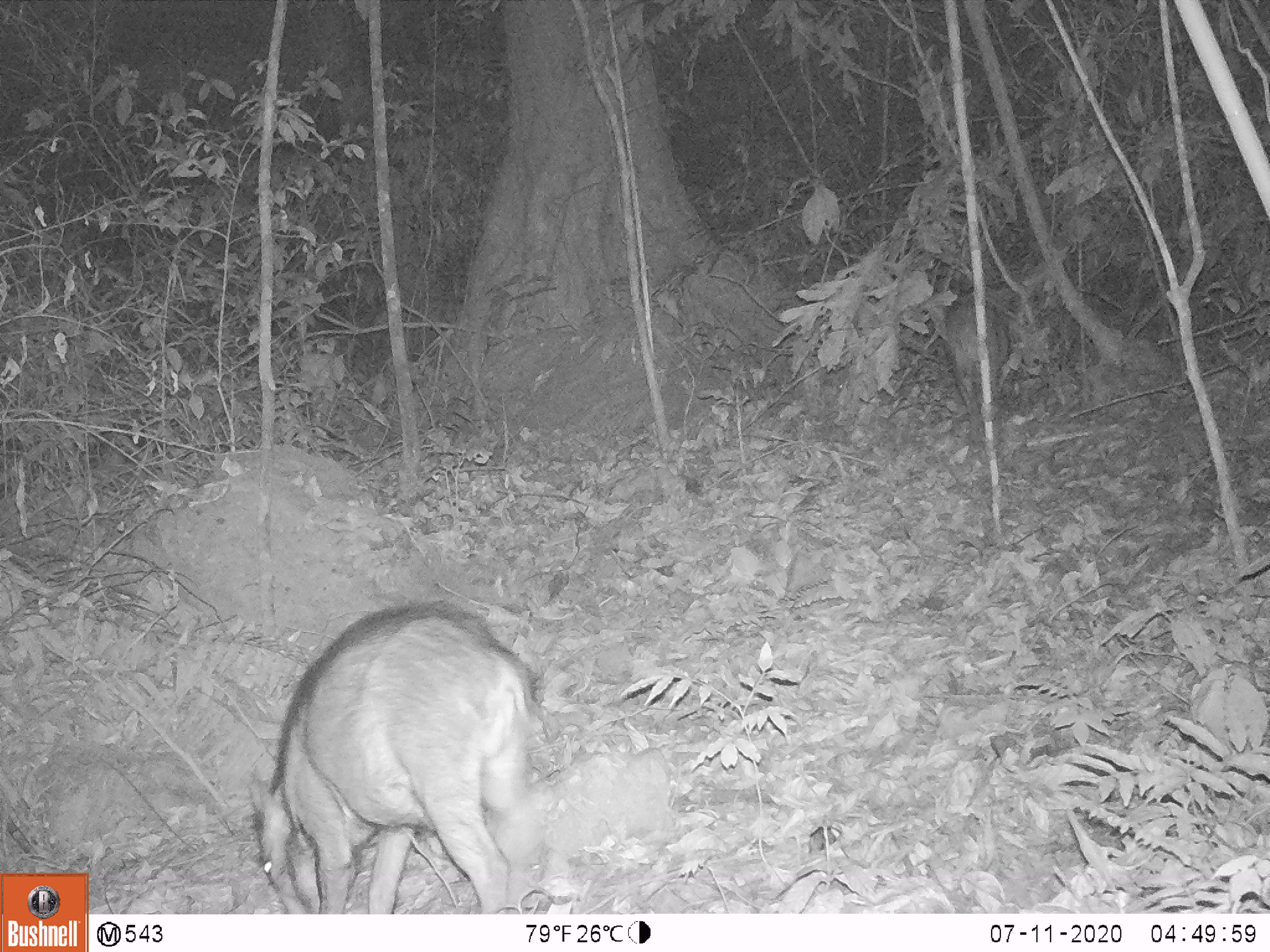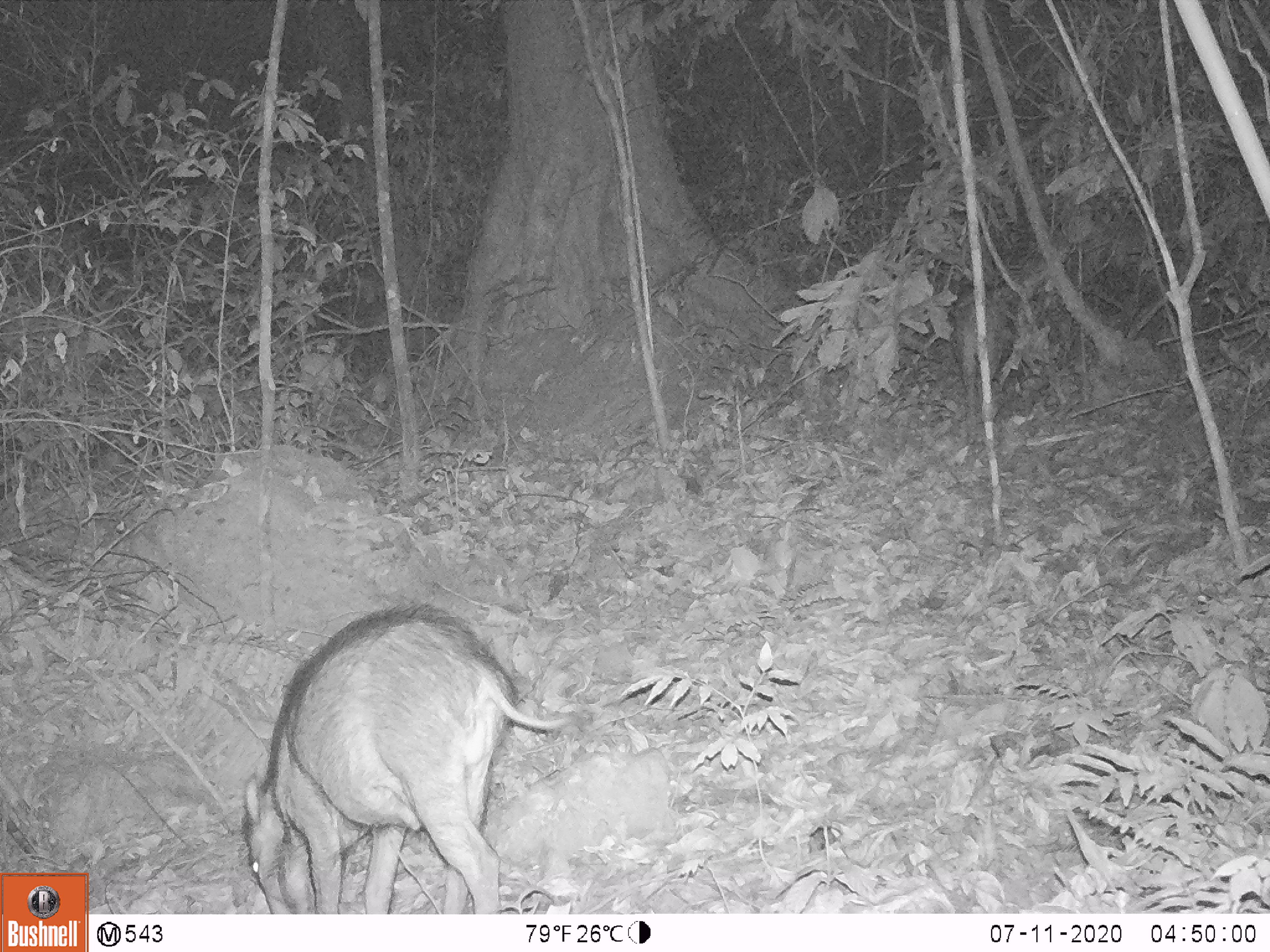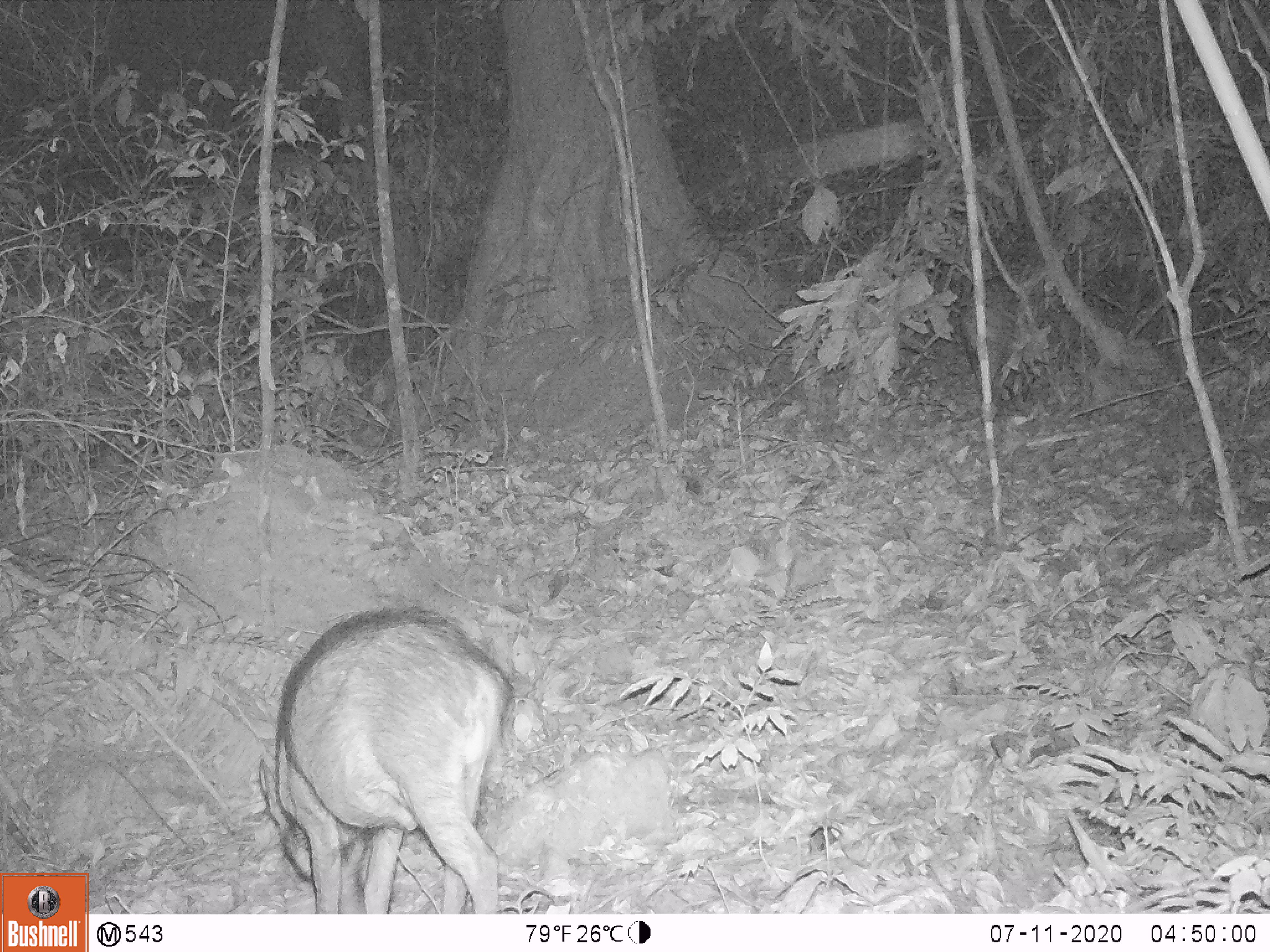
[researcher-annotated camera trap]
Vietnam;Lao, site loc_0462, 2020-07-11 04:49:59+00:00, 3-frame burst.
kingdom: Animalia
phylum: Chordata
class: Mammalia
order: Artiodactyla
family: Suidae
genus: Sus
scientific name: Sus scrofa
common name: eurasian wild pig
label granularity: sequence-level